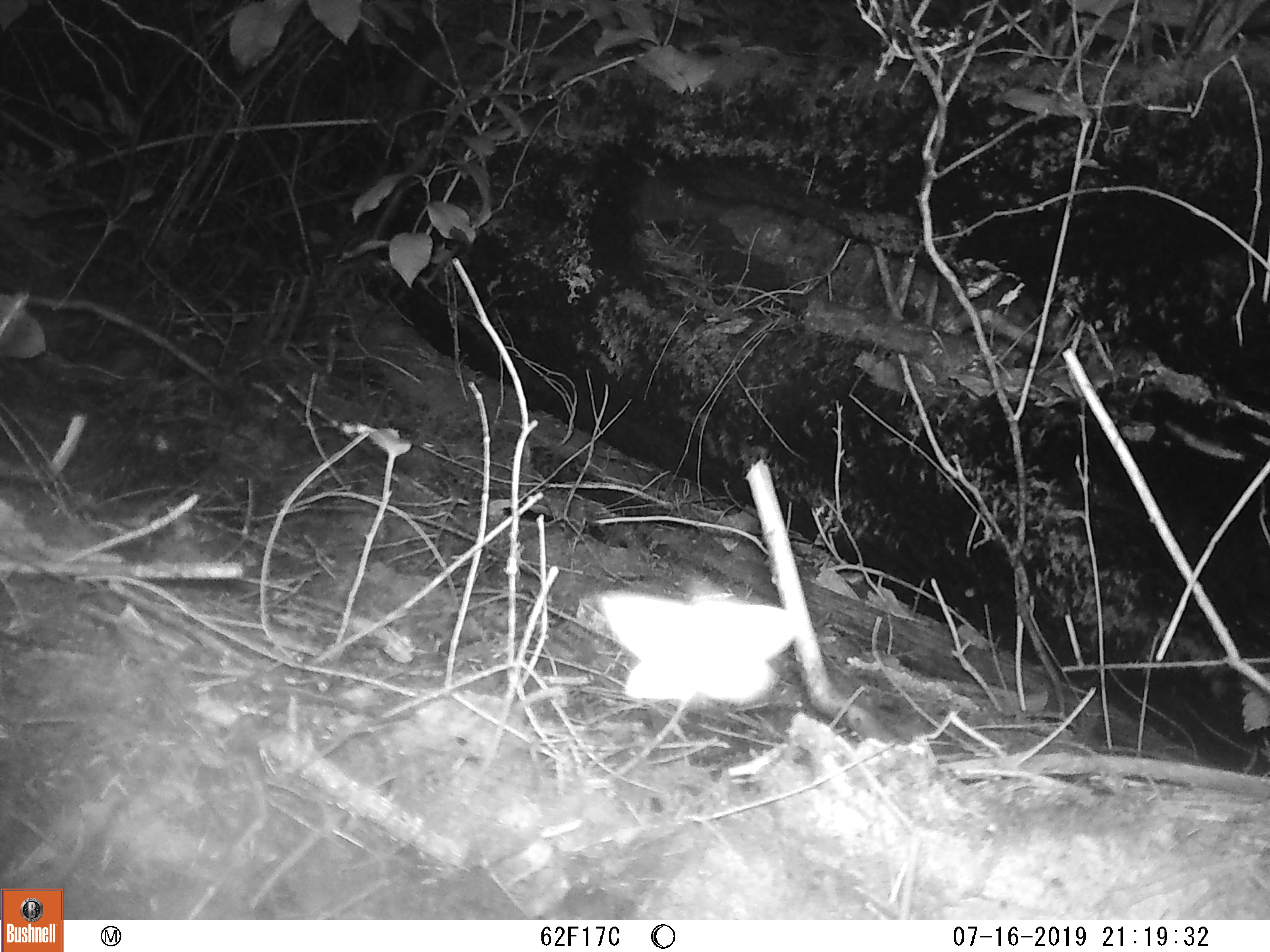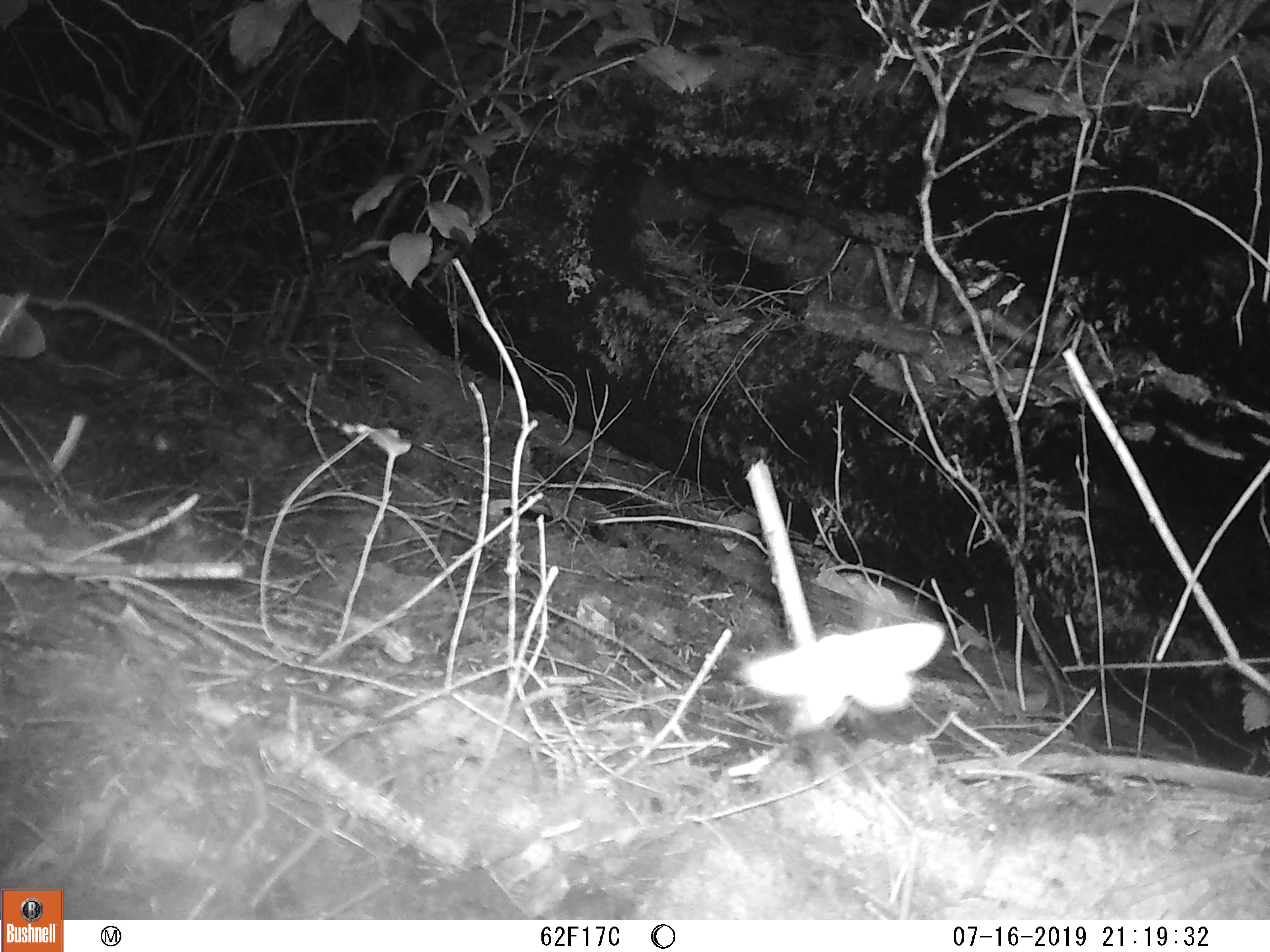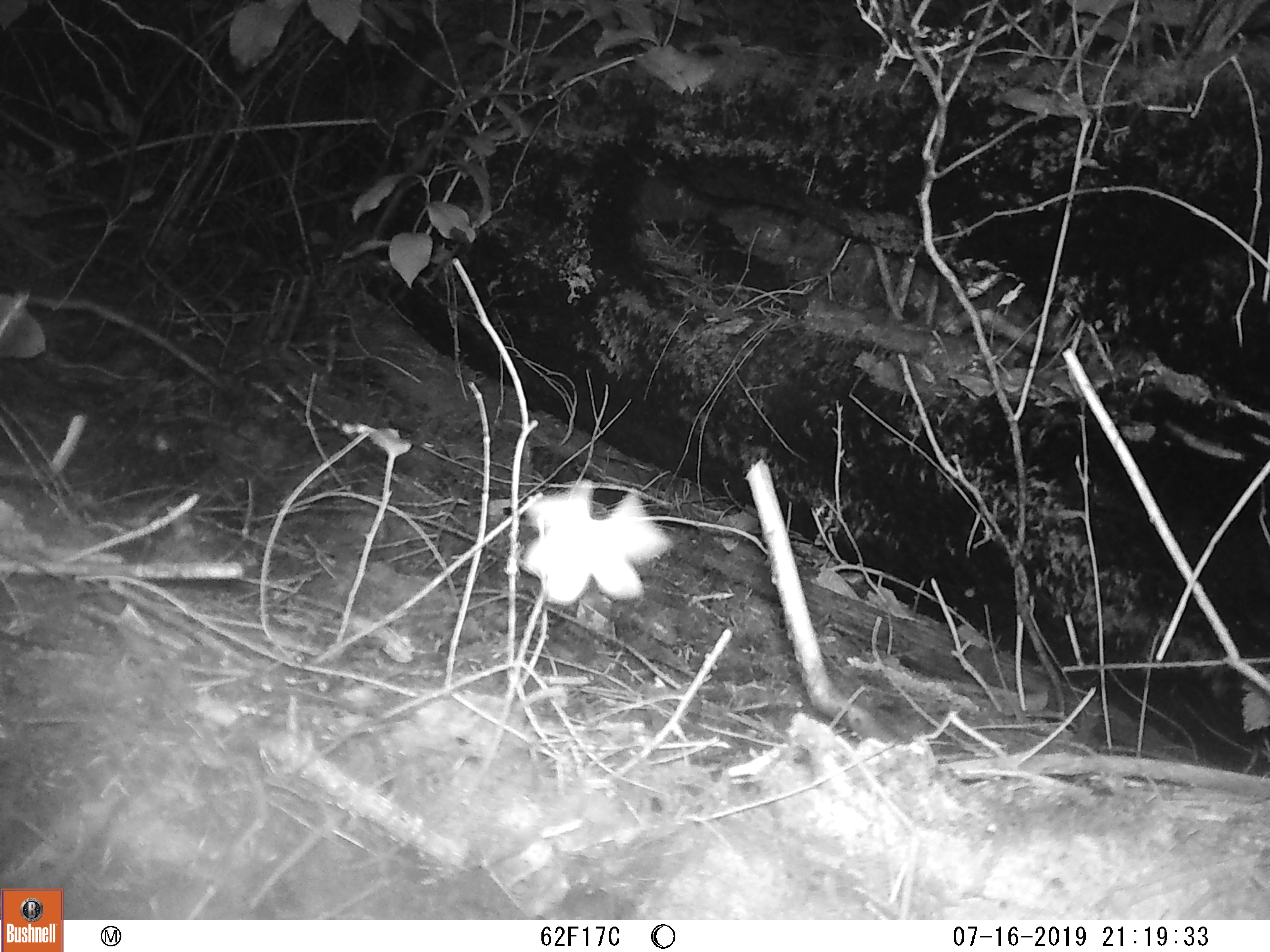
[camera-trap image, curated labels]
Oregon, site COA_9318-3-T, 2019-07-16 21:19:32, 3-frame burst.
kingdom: Animalia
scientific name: Animalia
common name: invertebrate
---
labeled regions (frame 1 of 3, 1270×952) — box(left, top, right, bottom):
invertebrate: box(572, 555, 817, 721)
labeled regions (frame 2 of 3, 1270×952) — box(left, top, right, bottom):
invertebrate: box(717, 610, 968, 745)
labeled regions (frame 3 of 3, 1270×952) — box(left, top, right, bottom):
invertebrate: box(502, 465, 686, 620)